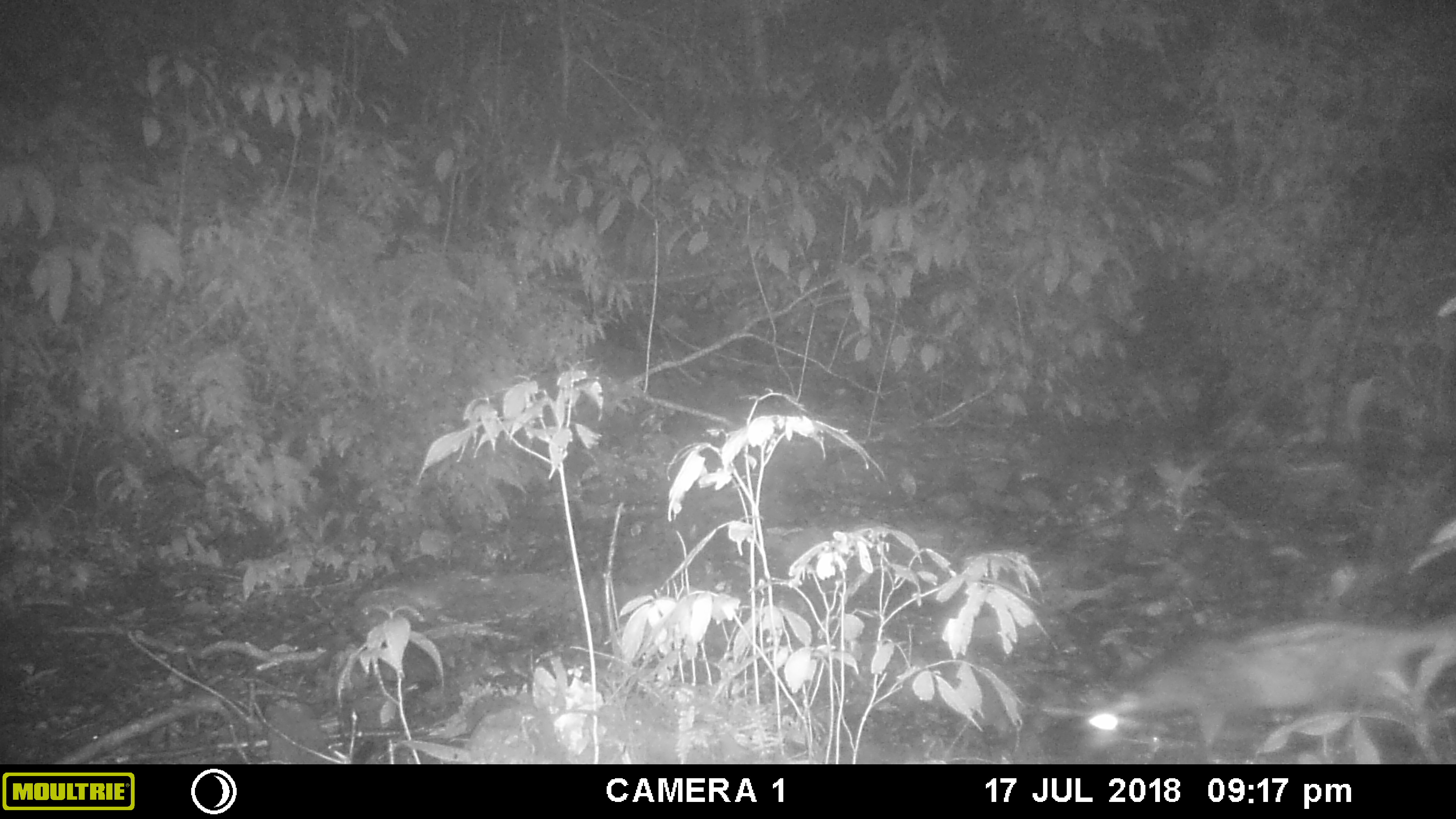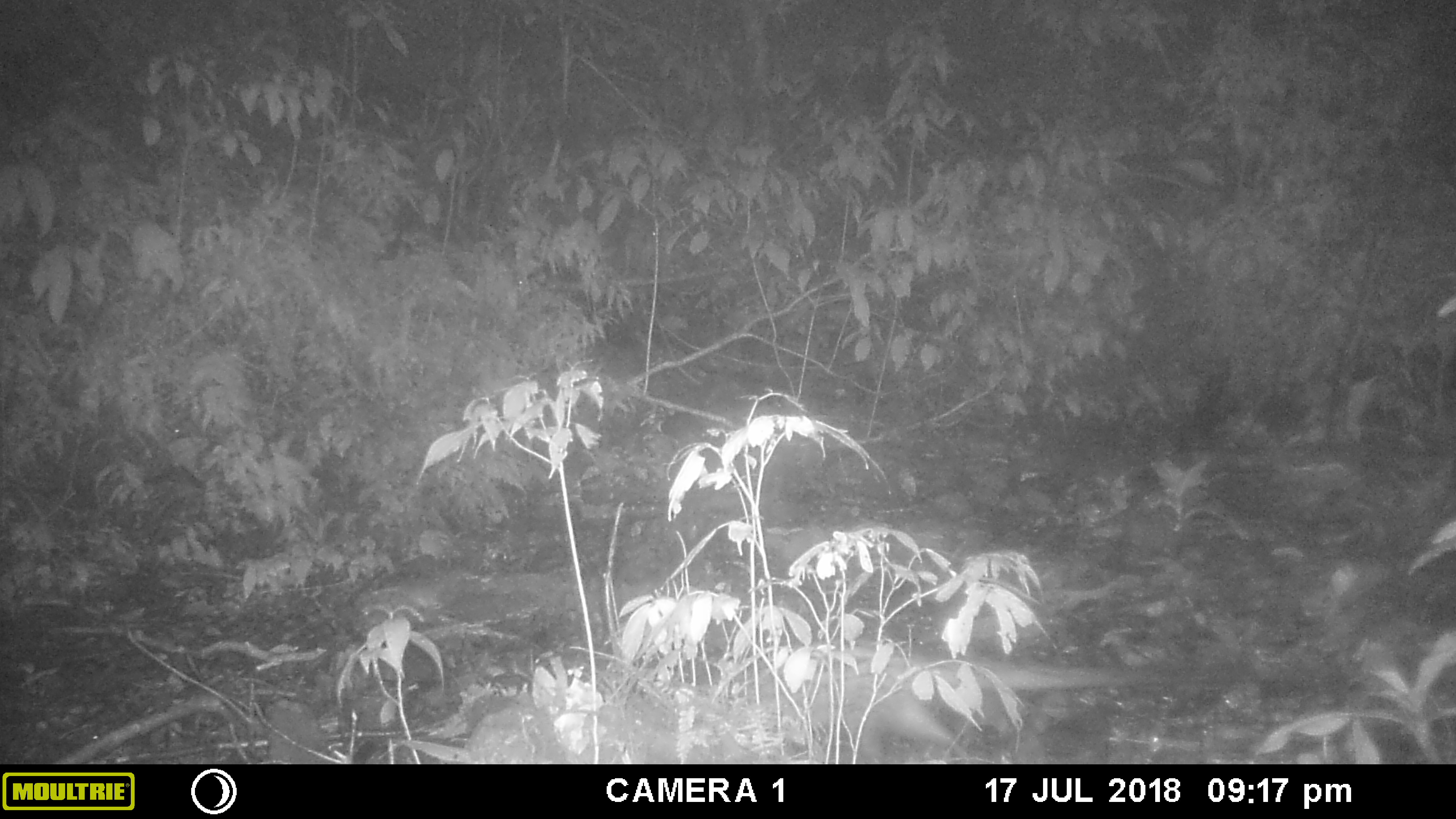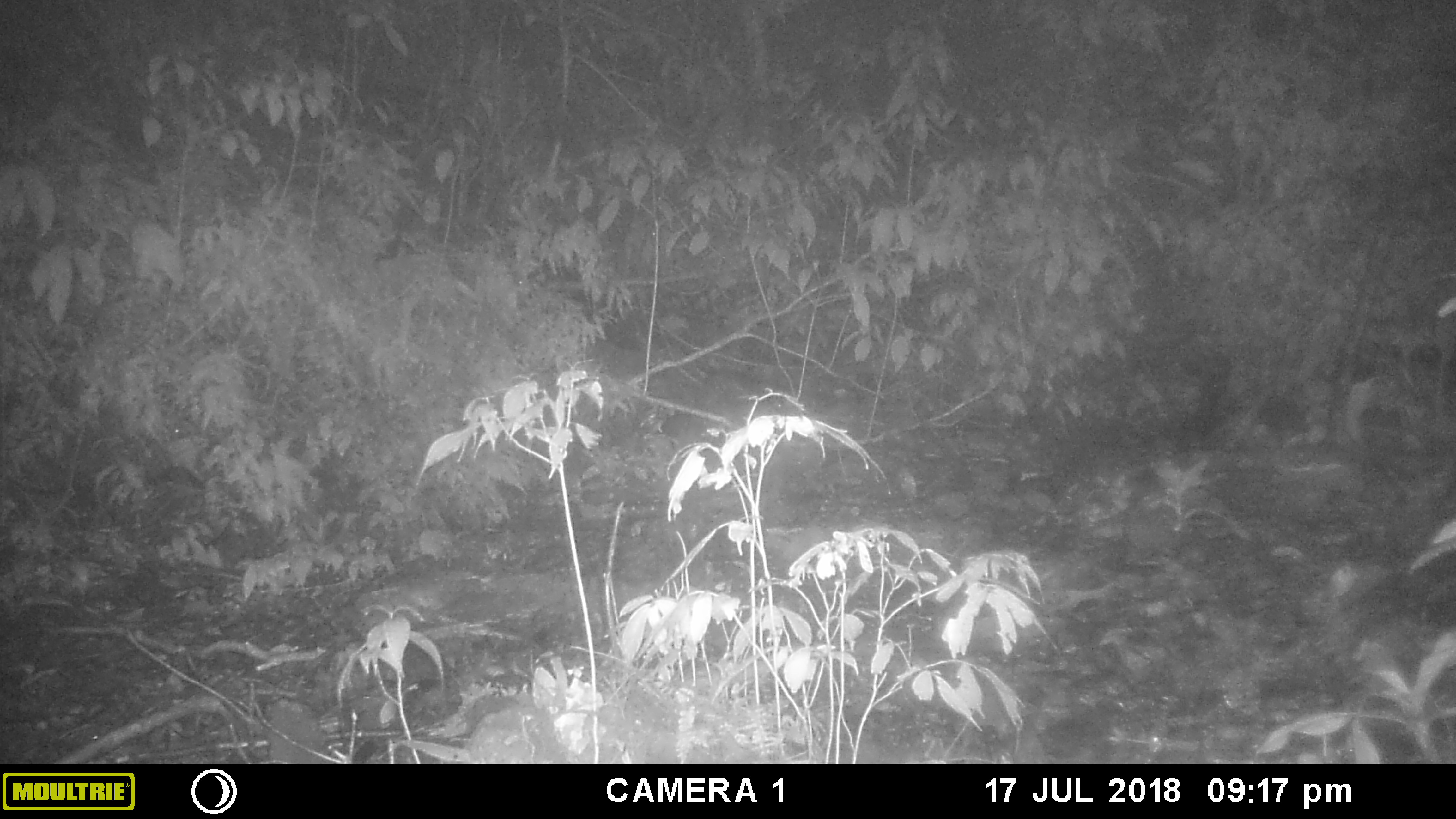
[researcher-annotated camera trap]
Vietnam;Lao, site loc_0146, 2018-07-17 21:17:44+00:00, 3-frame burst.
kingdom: Animalia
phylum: Chordata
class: Mammalia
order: Carnivora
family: Viverridae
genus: Paradoxurus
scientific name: Paradoxurus hermaphroditus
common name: common palm civet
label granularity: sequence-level